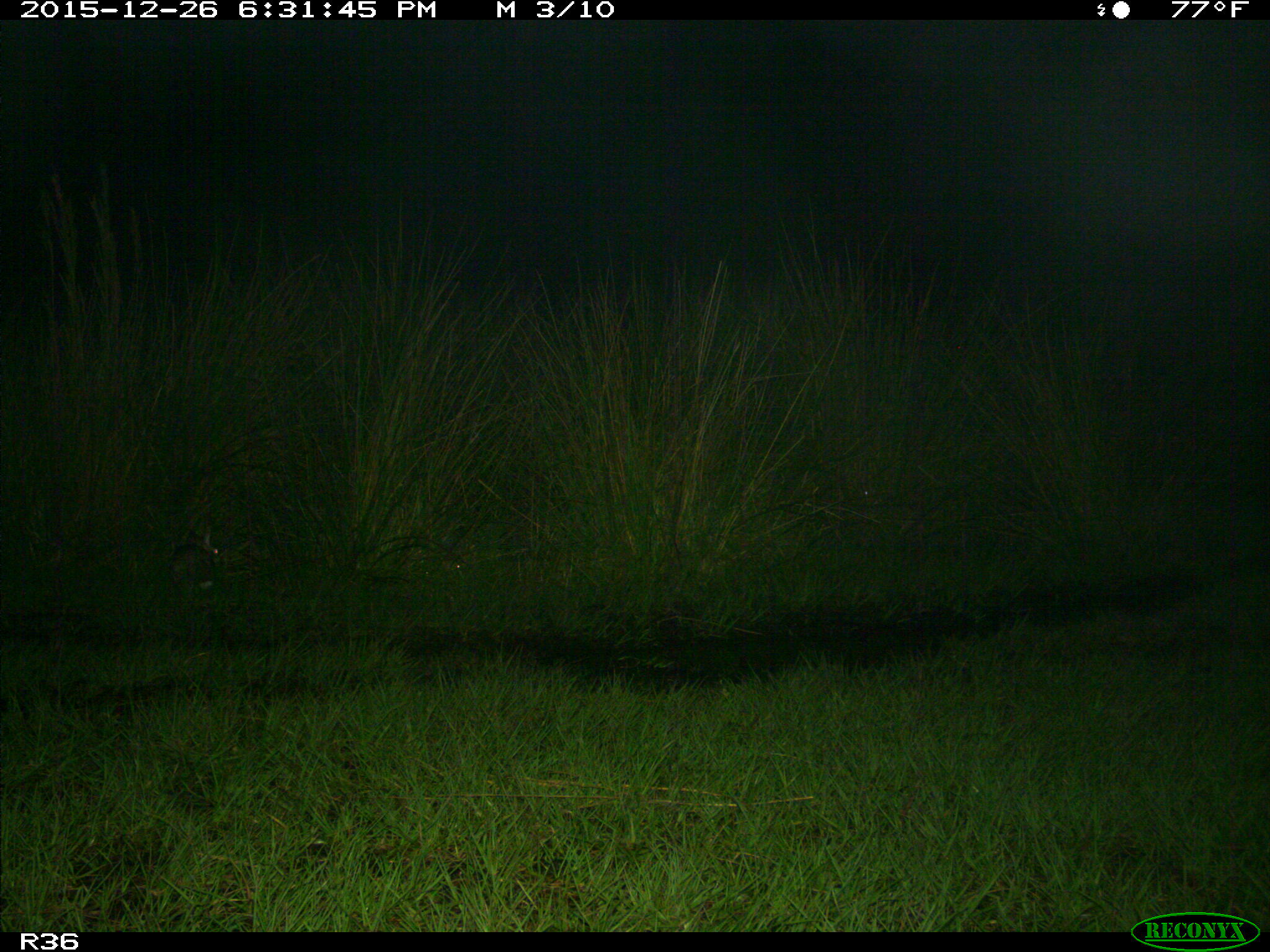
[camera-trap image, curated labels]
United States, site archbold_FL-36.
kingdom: Animalia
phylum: Chordata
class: Mammalia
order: Lagomorpha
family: Leporidae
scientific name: Leporidae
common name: rabbits and hares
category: unidentified rabbit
Unidentified rabbit (rabbits and hares) (Leporidae).